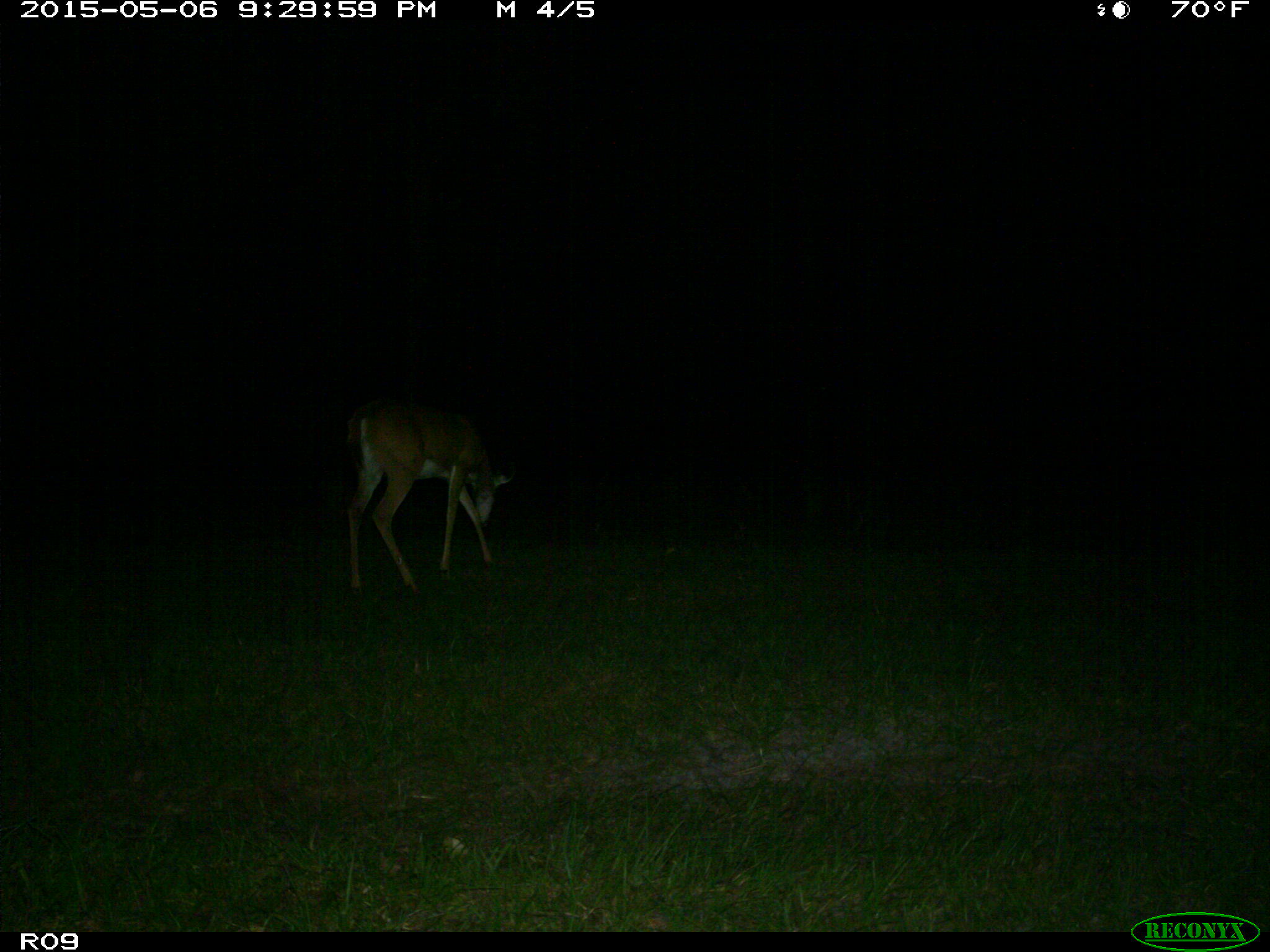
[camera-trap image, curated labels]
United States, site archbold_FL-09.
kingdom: Animalia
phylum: Chordata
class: Mammalia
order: Artiodactyla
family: Cervidae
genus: Odocoileus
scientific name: Odocoileus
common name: deer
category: unidentified deer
Unidentified deer (deer) (Odocoileus).